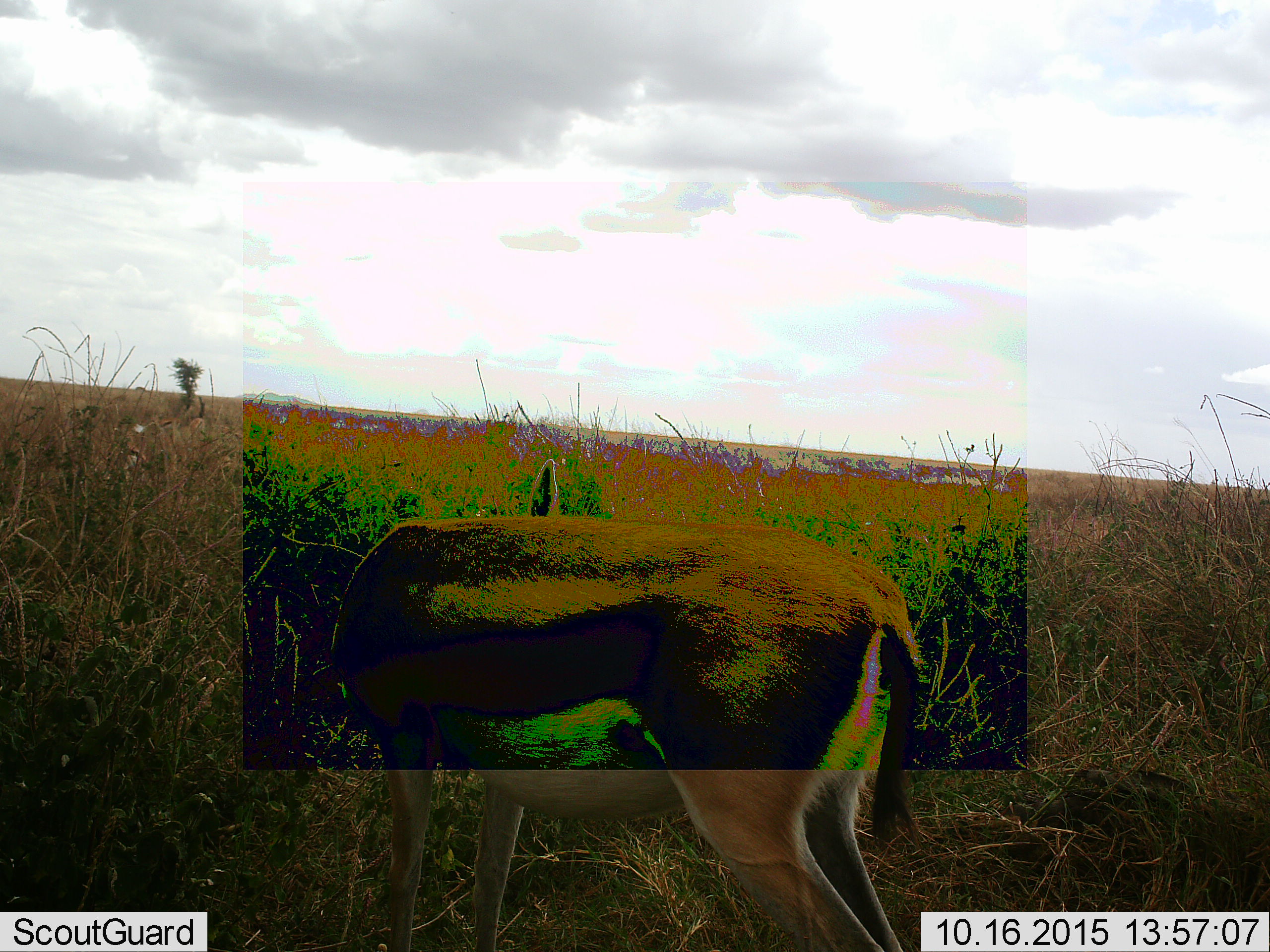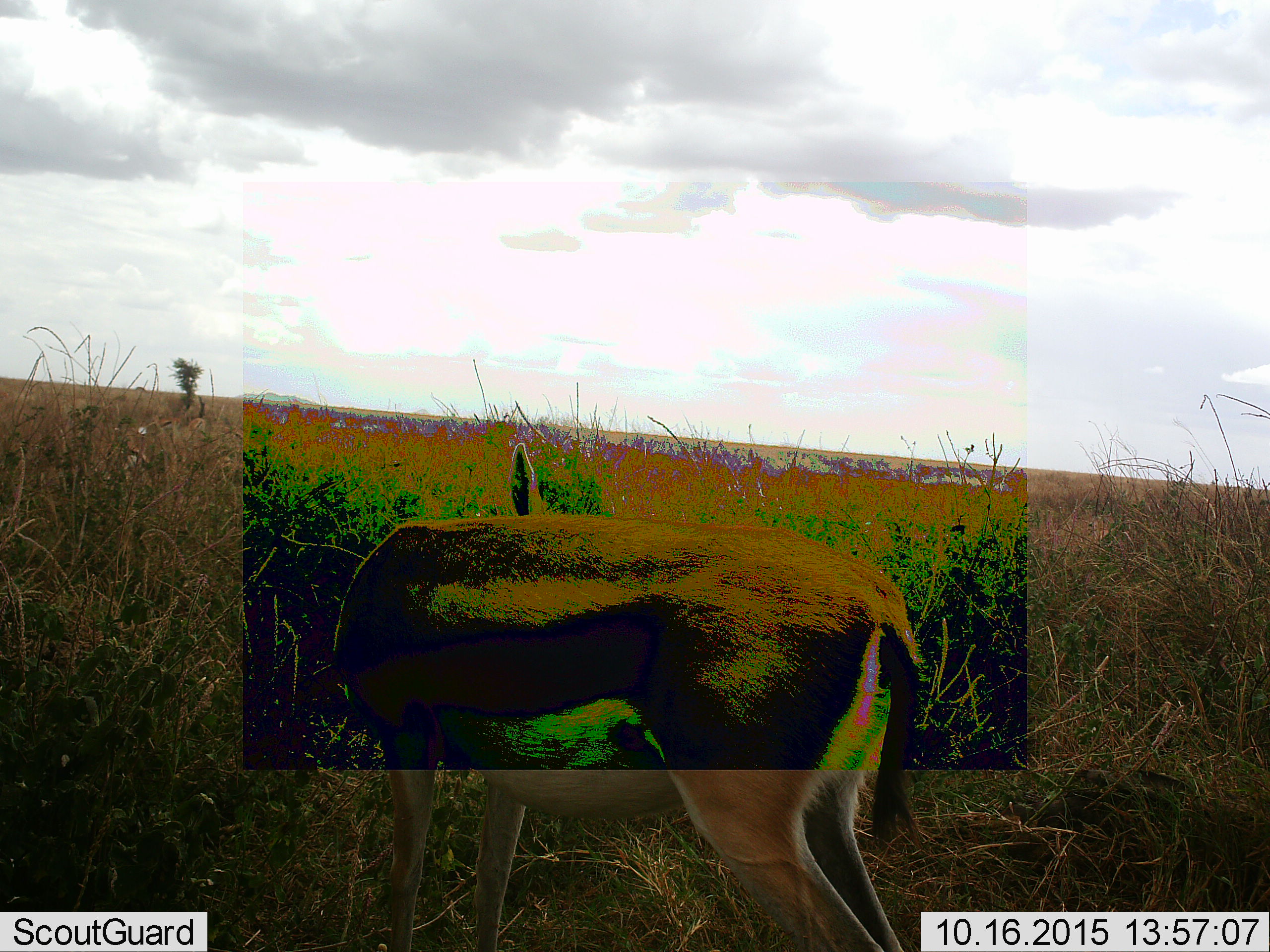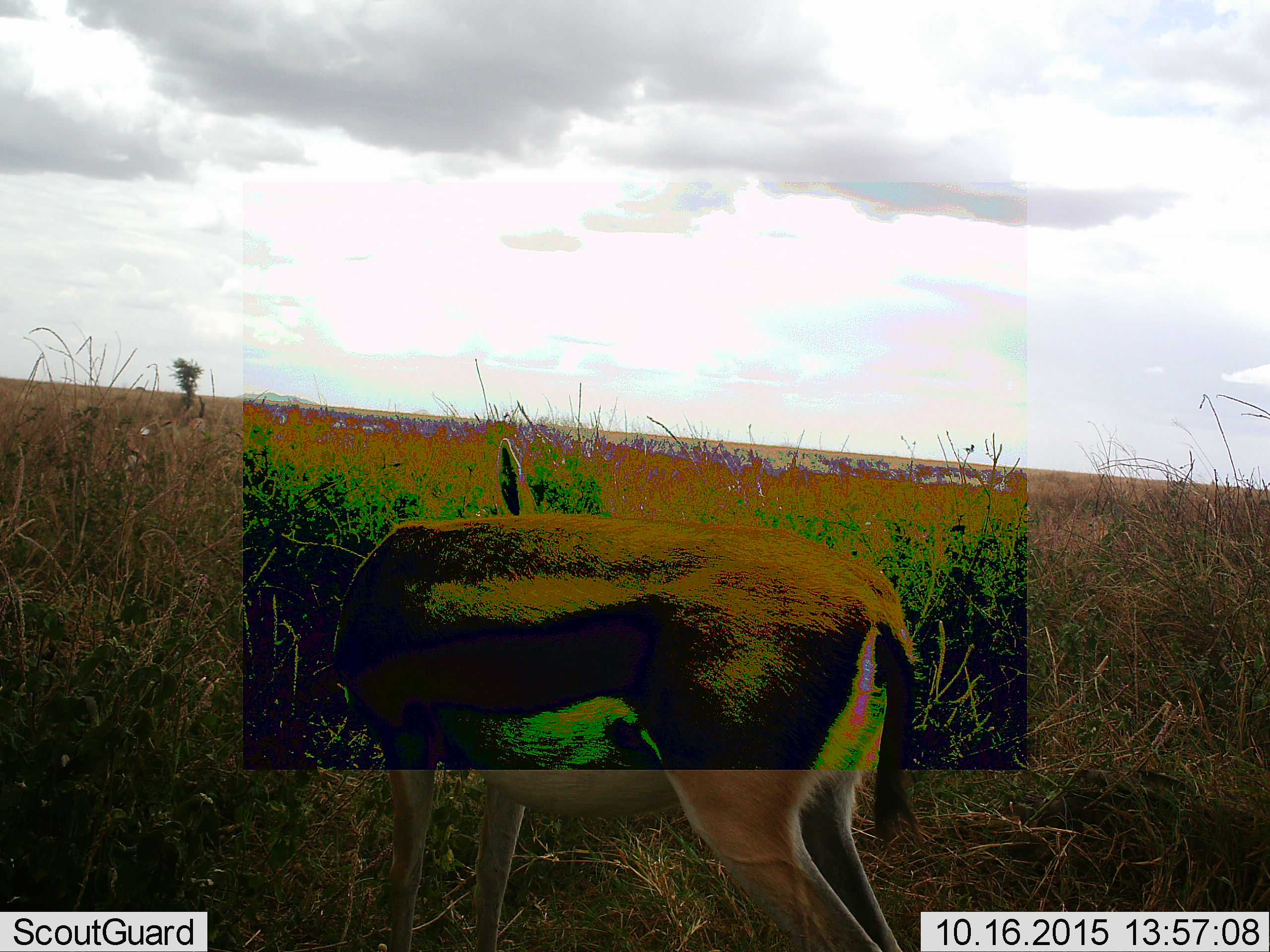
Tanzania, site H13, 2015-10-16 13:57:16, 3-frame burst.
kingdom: Animalia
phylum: Chordata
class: Mammalia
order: Artiodactyla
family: Bovidae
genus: Eudorcas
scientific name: Eudorcas thomsonii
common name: thomson's gazelle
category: gazellethomsons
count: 1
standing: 83%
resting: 17%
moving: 17%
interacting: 0%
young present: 17%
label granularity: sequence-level